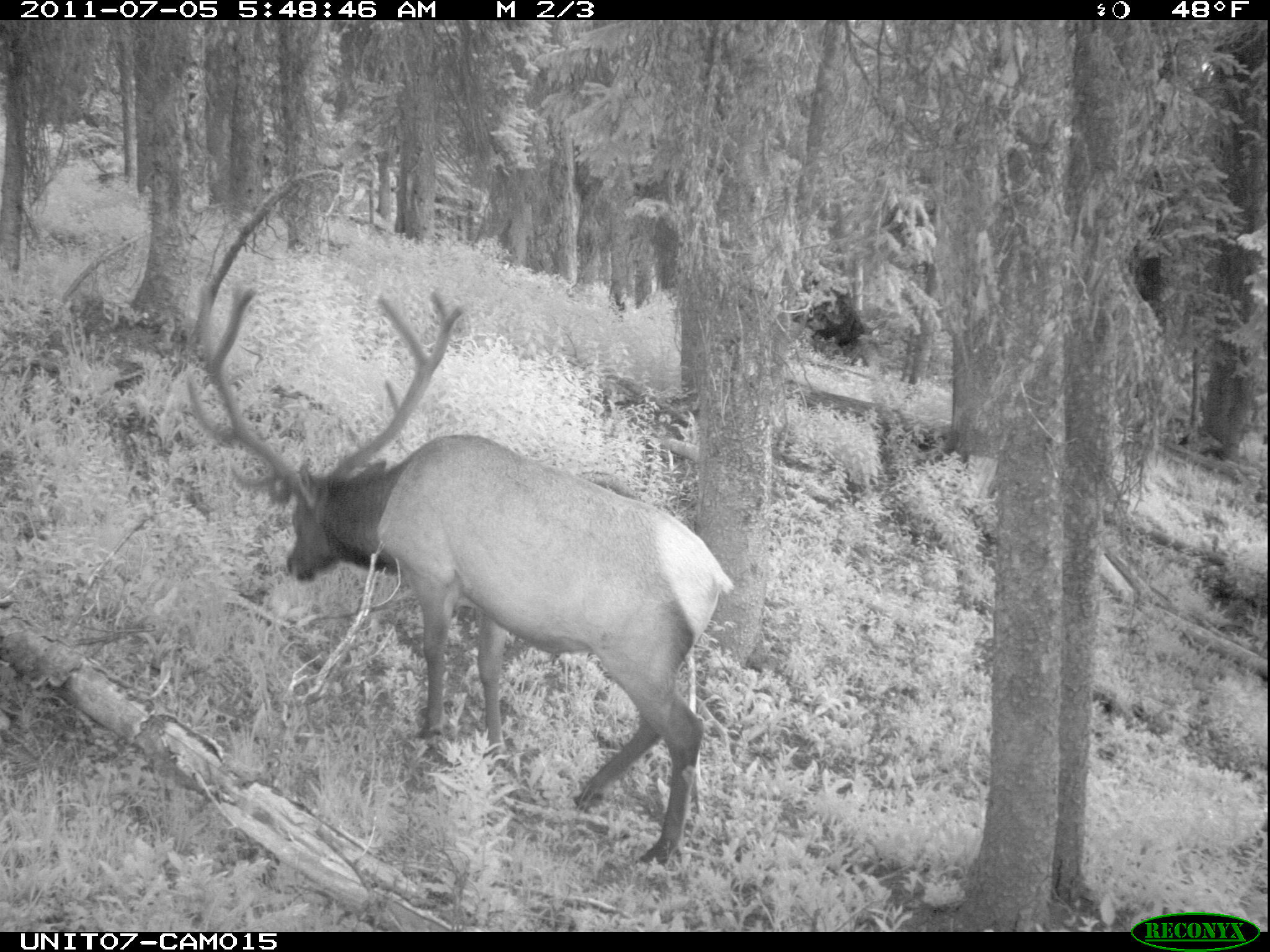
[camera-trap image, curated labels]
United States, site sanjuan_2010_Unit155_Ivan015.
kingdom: Animalia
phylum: Chordata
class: Mammalia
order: Artiodactyla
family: Cervidae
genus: Cervus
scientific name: Cervus elaphus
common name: red deer